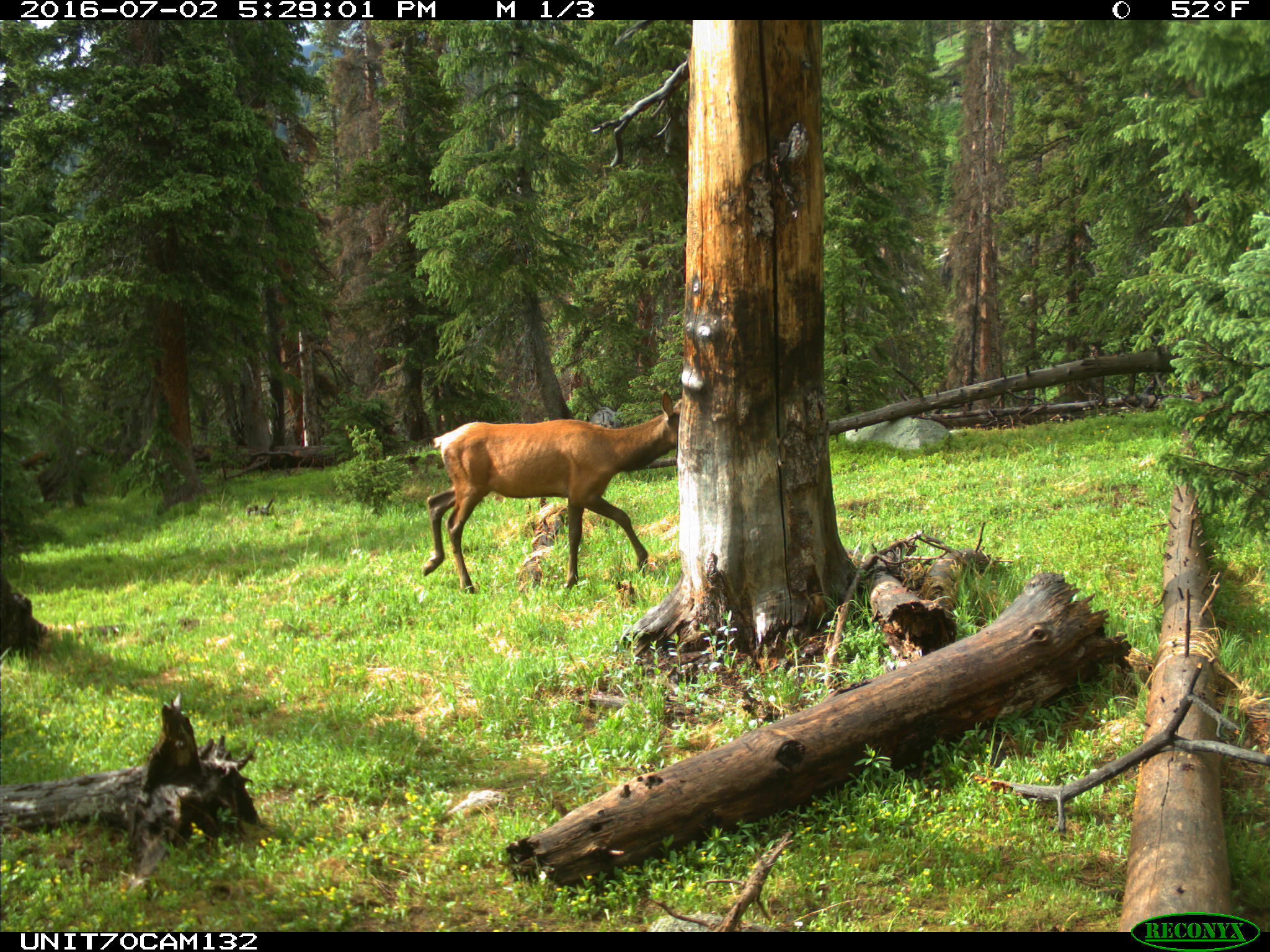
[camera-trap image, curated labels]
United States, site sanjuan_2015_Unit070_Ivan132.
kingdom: Animalia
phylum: Chordata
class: Mammalia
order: Artiodactyla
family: Cervidae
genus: Cervus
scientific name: Cervus elaphus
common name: red deer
Cervus elaphus (red deer).